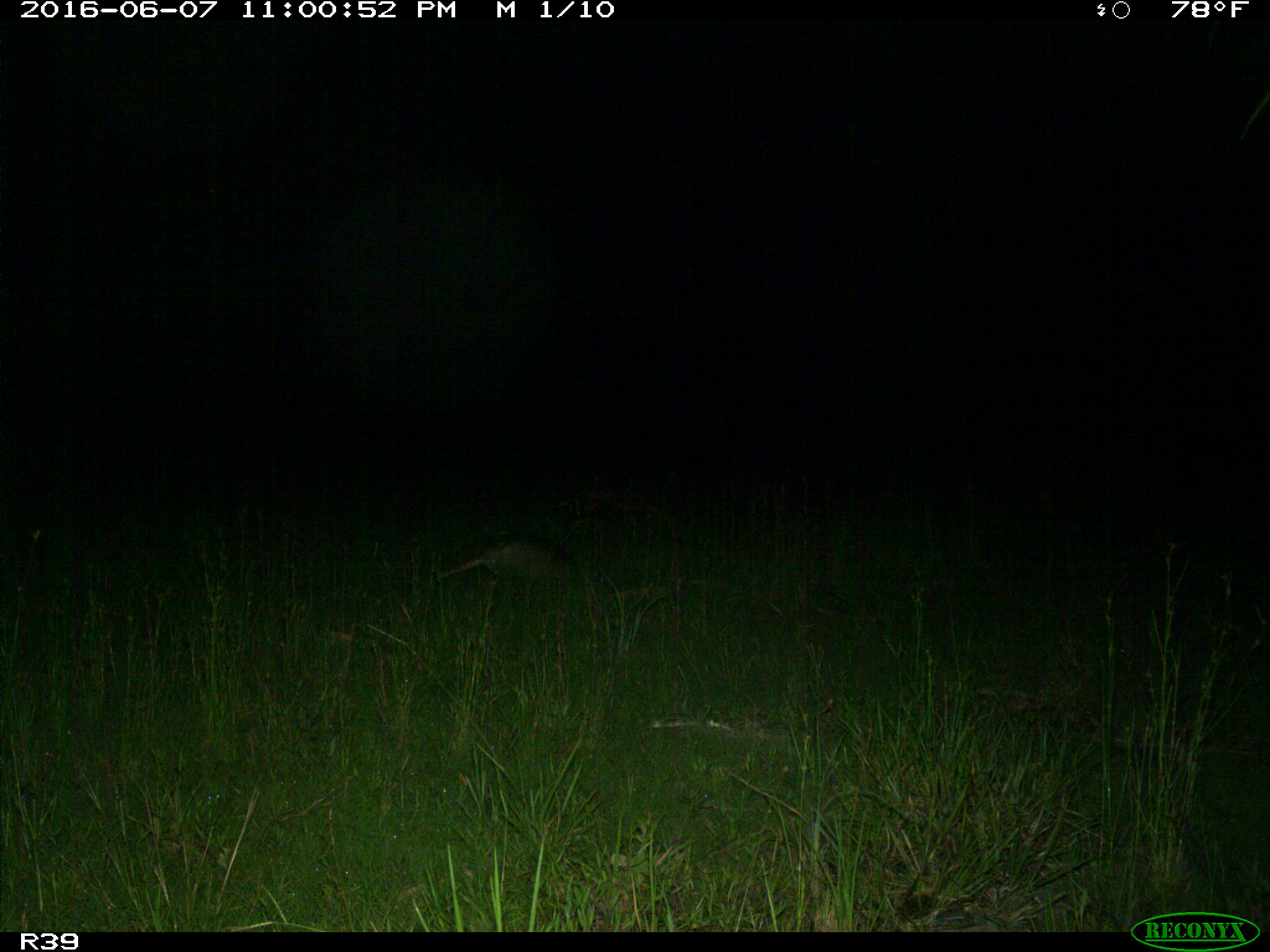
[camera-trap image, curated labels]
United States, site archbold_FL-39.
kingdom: Animalia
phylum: Chordata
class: Mammalia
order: Cingulata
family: Dasypodidae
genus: Dasypus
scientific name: Dasypus novemcinctus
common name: nine-banded armadillo